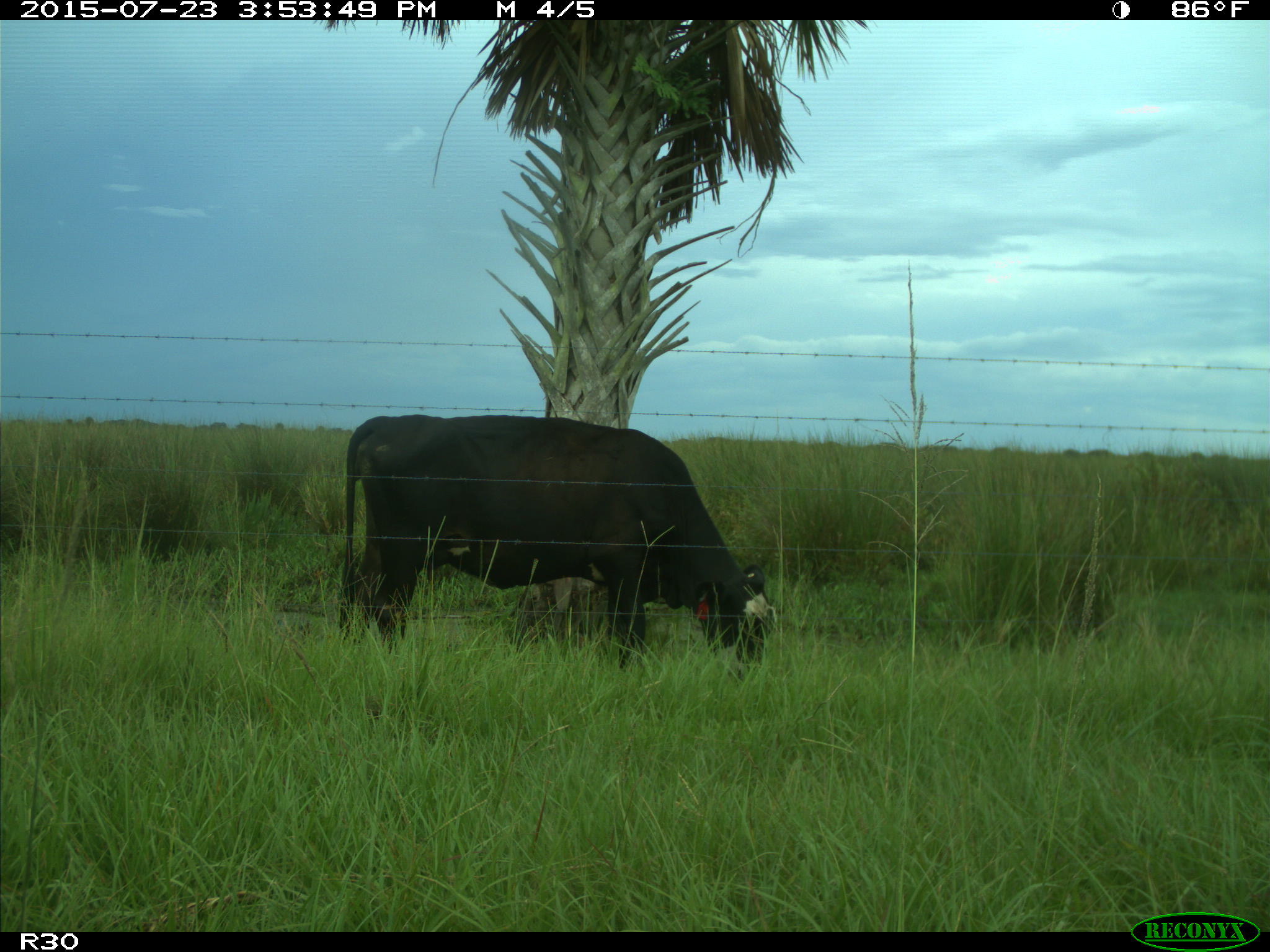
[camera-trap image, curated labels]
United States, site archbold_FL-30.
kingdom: Animalia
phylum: Chordata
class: Mammalia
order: Artiodactyla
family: Bovidae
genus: Bos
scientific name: Bos taurus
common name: domestic cow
Bos taurus (domestic cow).